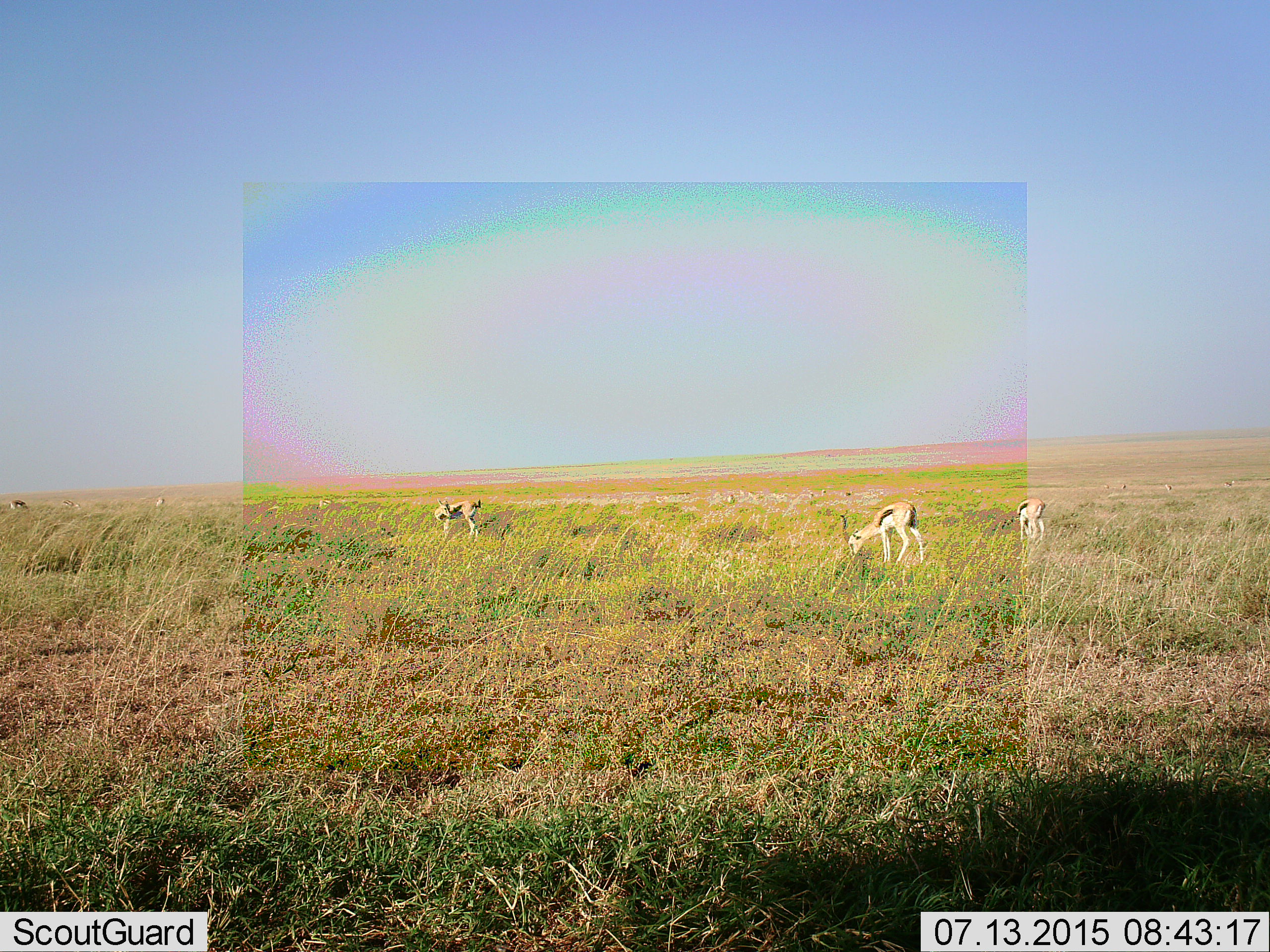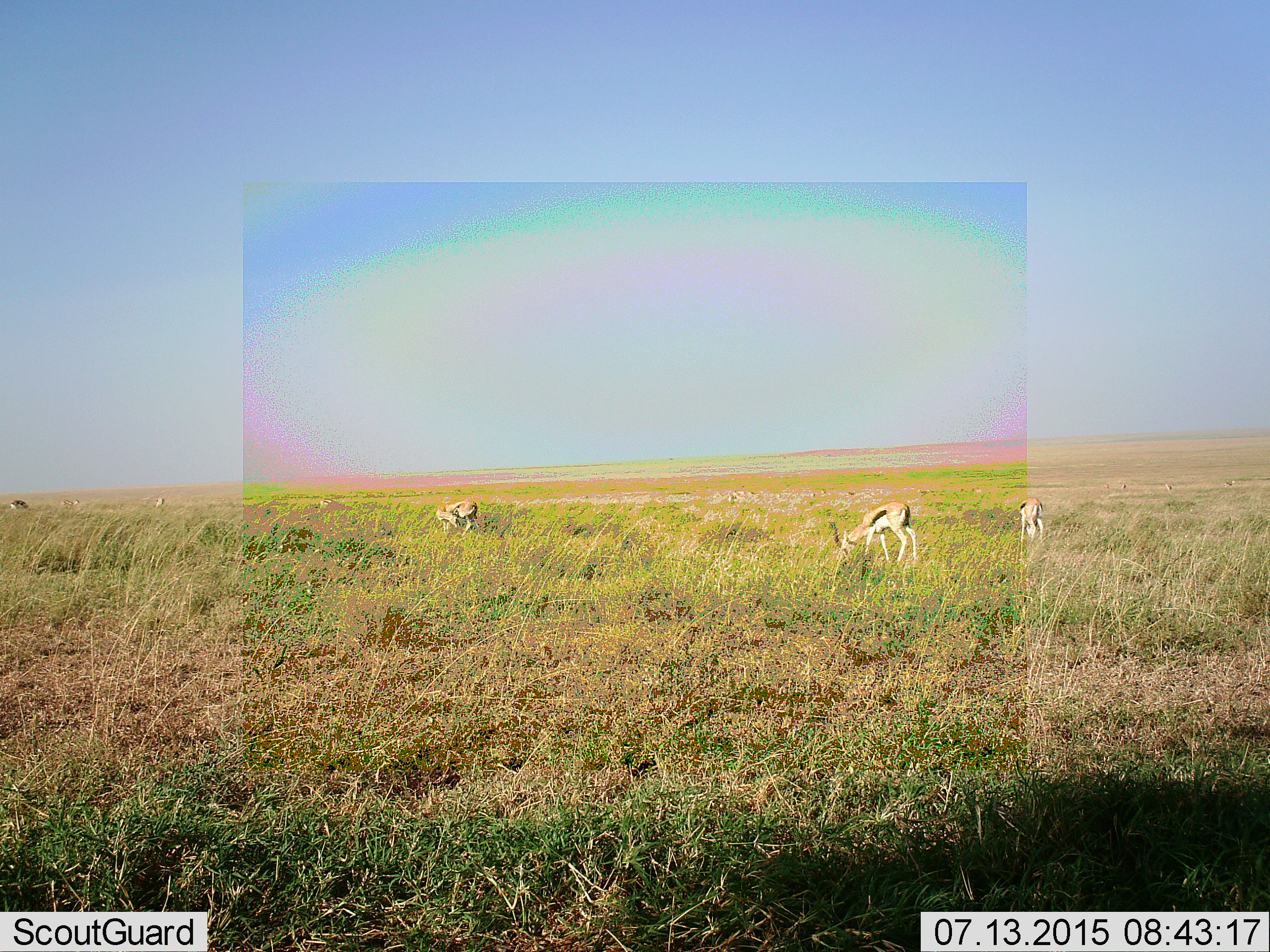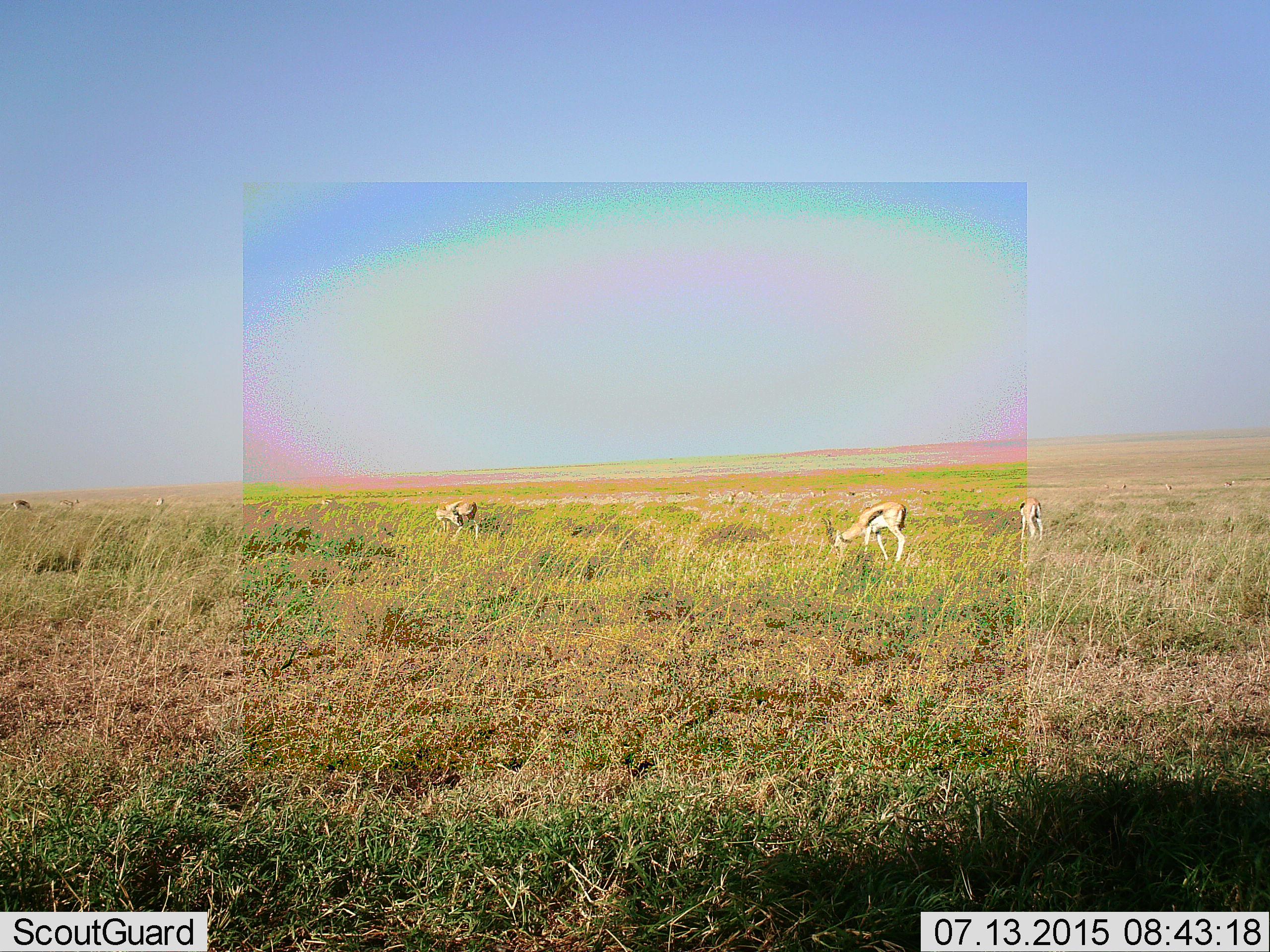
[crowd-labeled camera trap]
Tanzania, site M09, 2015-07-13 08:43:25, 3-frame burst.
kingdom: Animalia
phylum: Chordata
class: Mammalia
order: Artiodactyla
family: Bovidae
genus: Eudorcas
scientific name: Eudorcas thomsonii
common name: thomson's gazelle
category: gazellethomsons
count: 5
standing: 44%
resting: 0%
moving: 11%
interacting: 0%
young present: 11%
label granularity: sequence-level